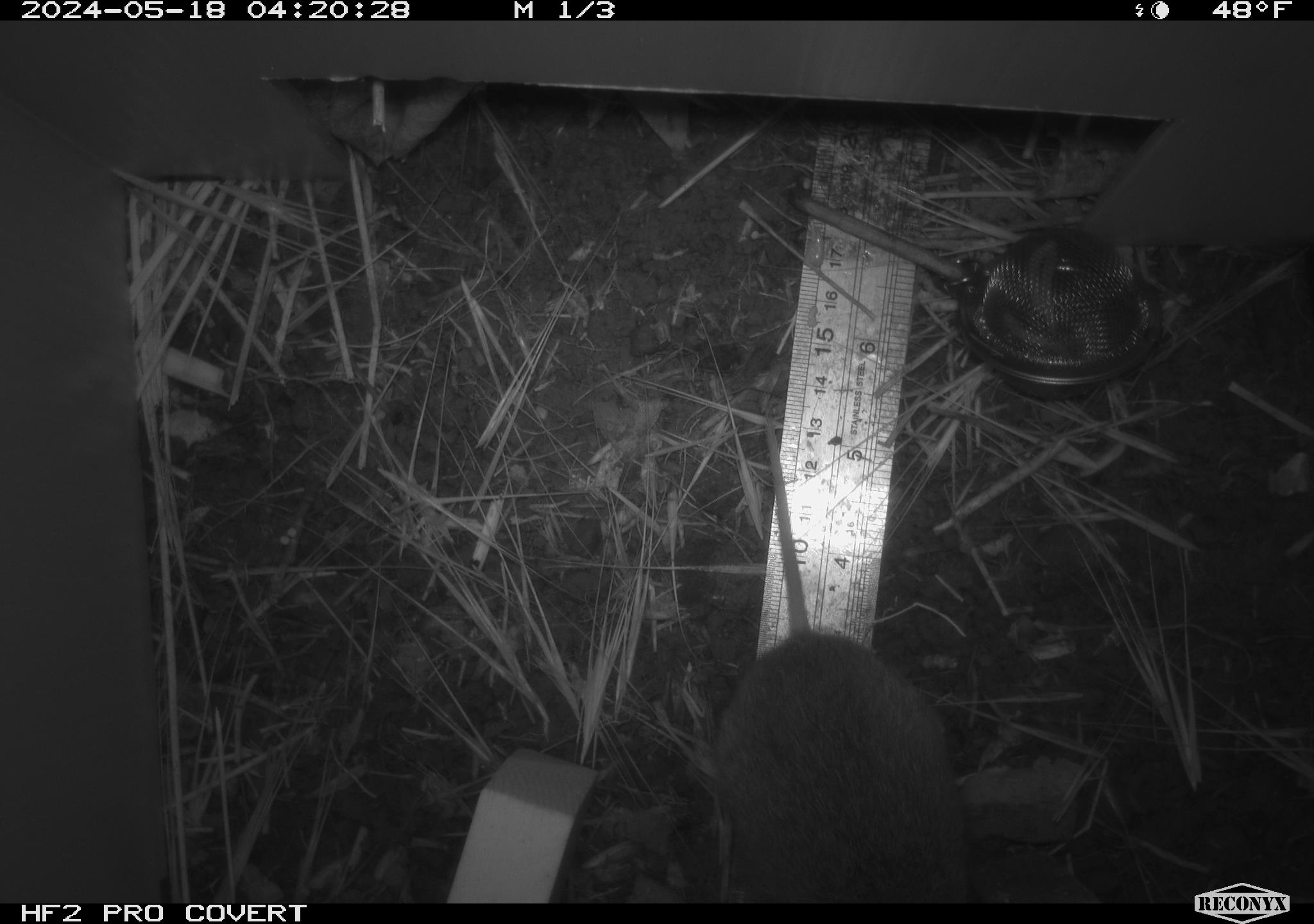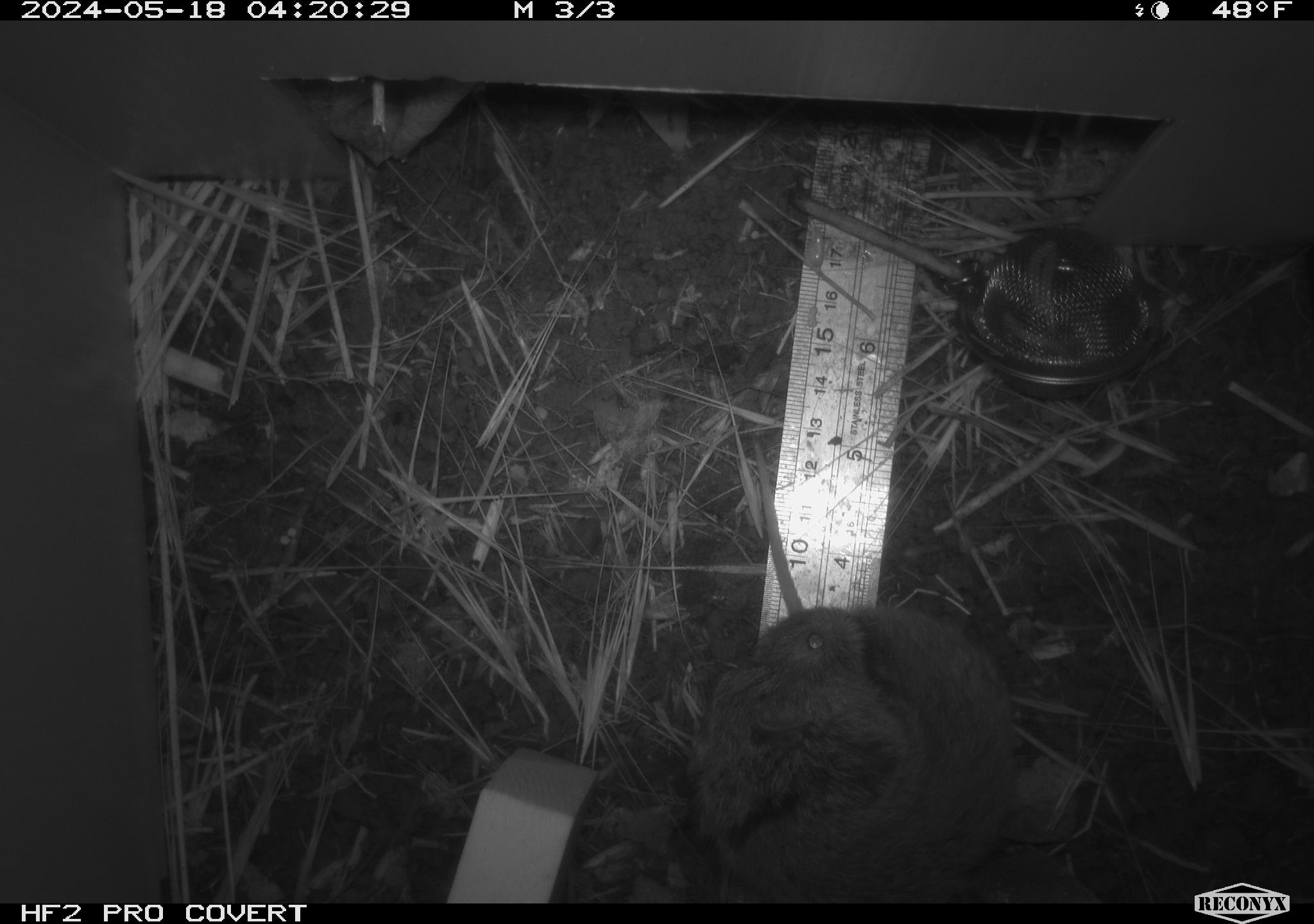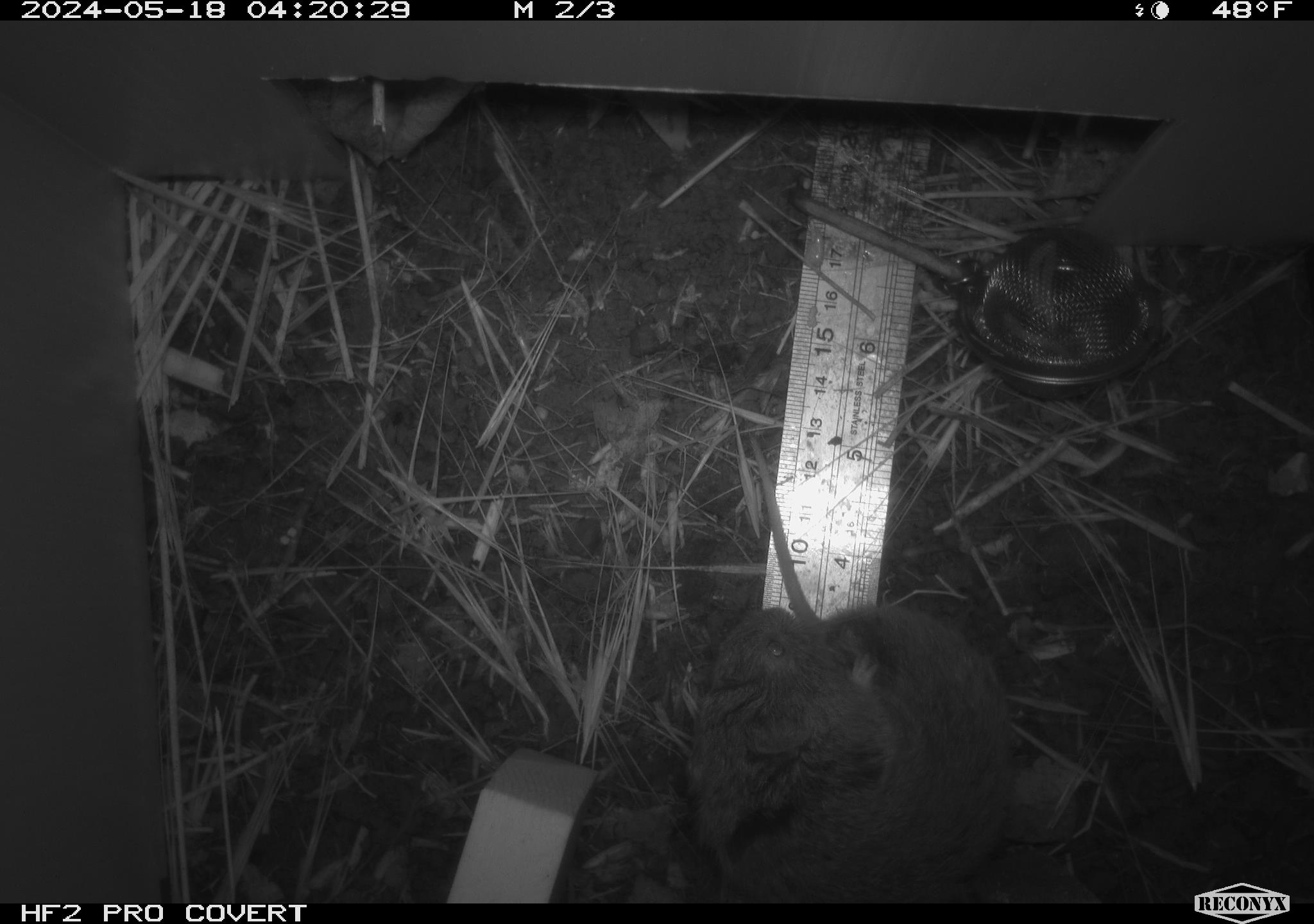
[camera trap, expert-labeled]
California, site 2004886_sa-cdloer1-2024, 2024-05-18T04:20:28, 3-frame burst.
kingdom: Animalia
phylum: Chordata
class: Mammalia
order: Rodentia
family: Cricetidae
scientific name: Arvicolinae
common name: voles, lemmings, and muskrats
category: arvicolinae subfamily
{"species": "arvicolinae subfamily (voles, lemmings, and muskrats) (Arvicolinae)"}